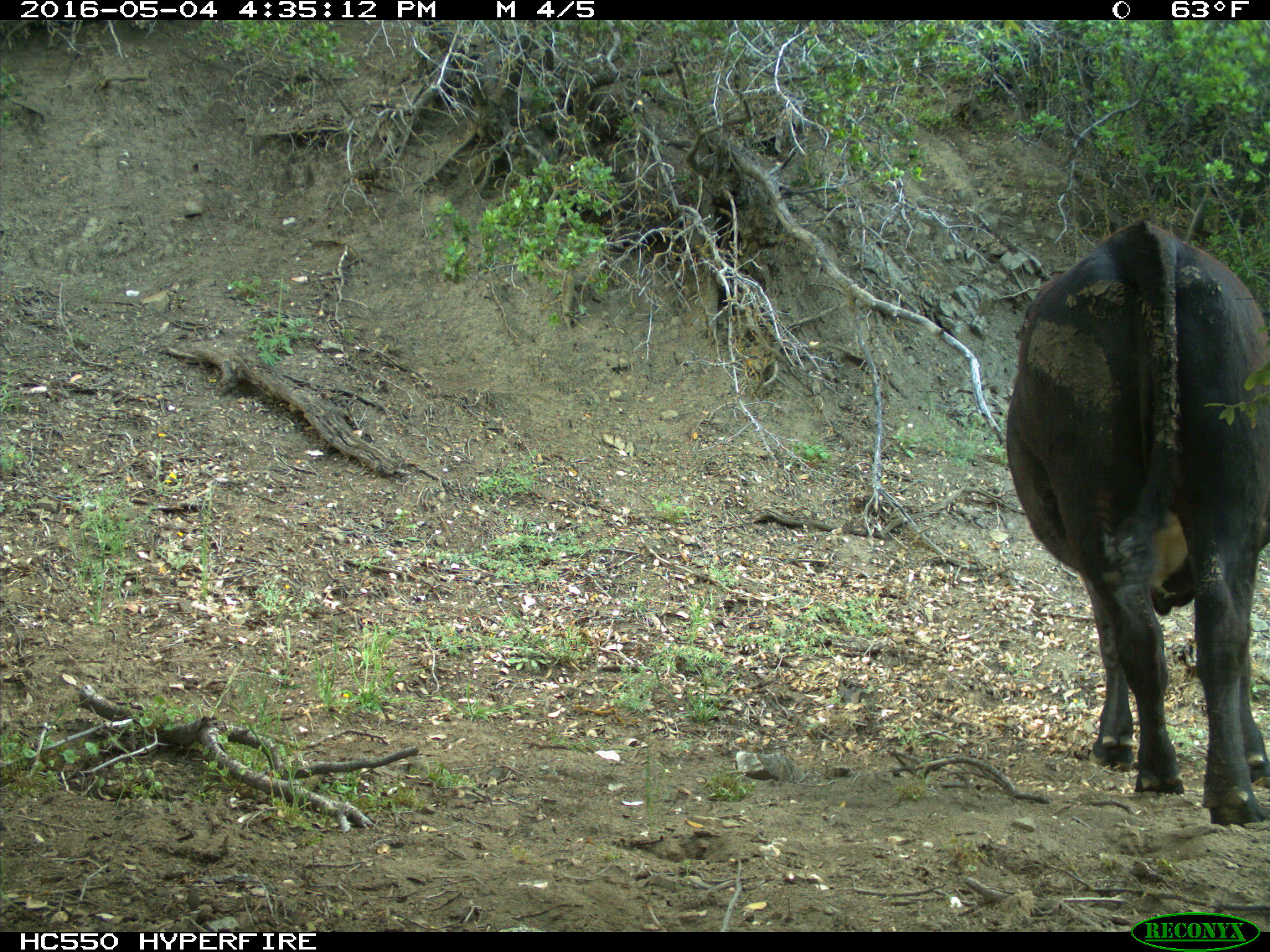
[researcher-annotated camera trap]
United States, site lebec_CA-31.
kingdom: Animalia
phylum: Chordata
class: Mammalia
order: Artiodactyla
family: Bovidae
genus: Bos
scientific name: Bos taurus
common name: domestic cow